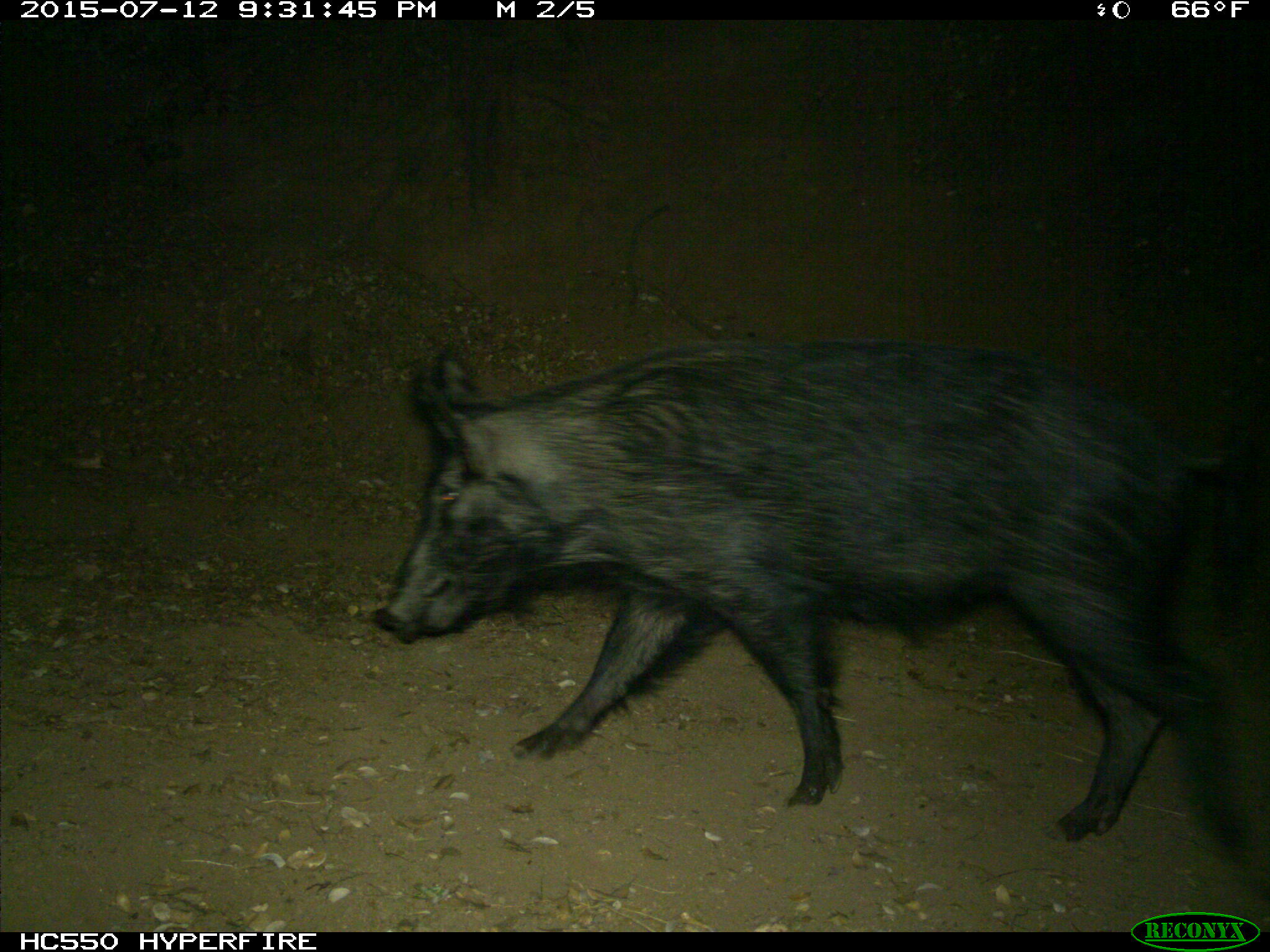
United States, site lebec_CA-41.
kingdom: Animalia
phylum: Chordata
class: Mammalia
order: Artiodactyla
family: Suidae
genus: Sus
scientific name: Sus scrofa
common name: wild boar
Sus scrofa (wild boar).